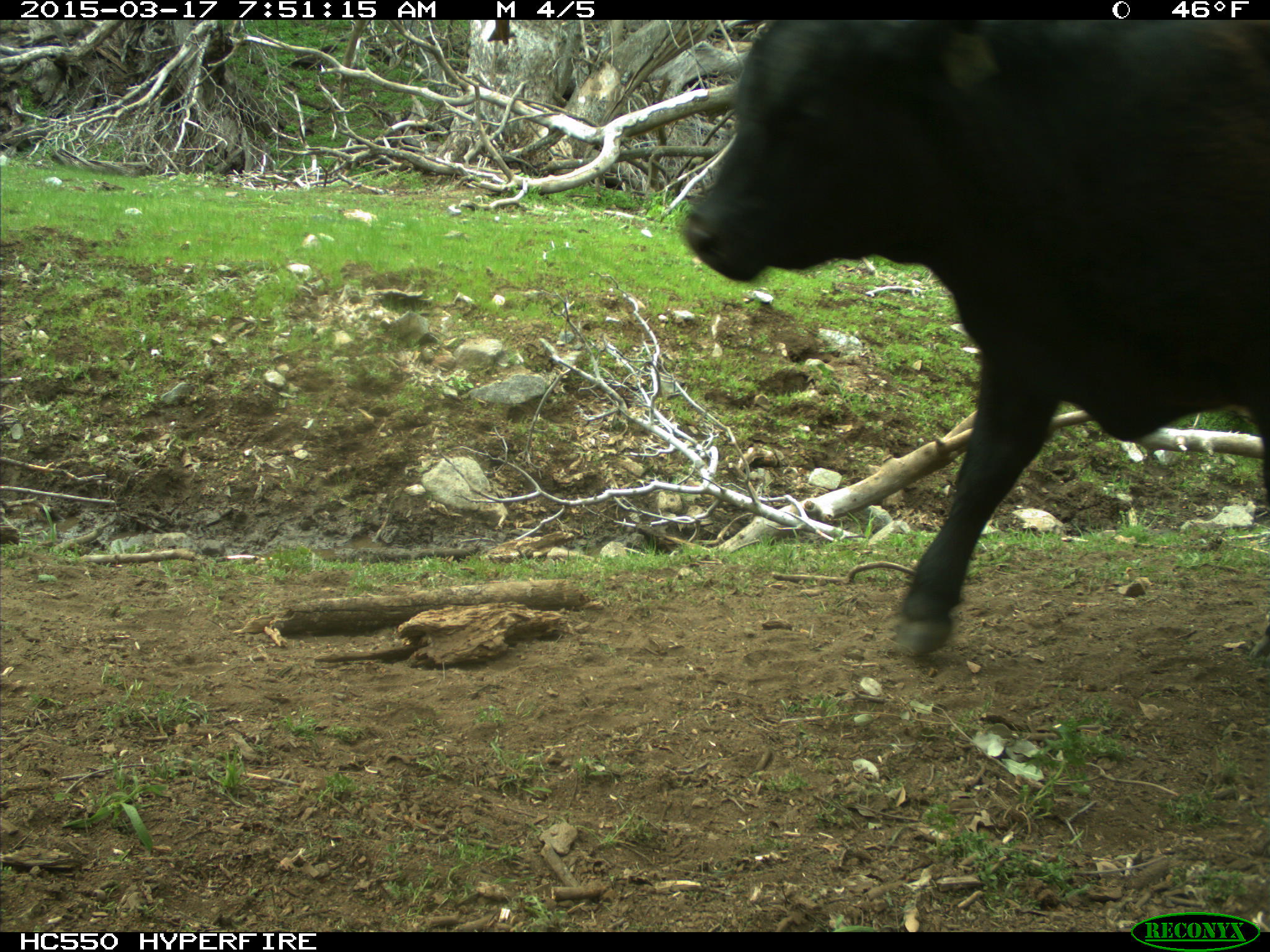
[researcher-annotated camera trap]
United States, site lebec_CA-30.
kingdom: Animalia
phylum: Chordata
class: Mammalia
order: Artiodactyla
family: Bovidae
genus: Bos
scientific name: Bos taurus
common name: domestic cow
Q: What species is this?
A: Bos taurus (domestic cow).